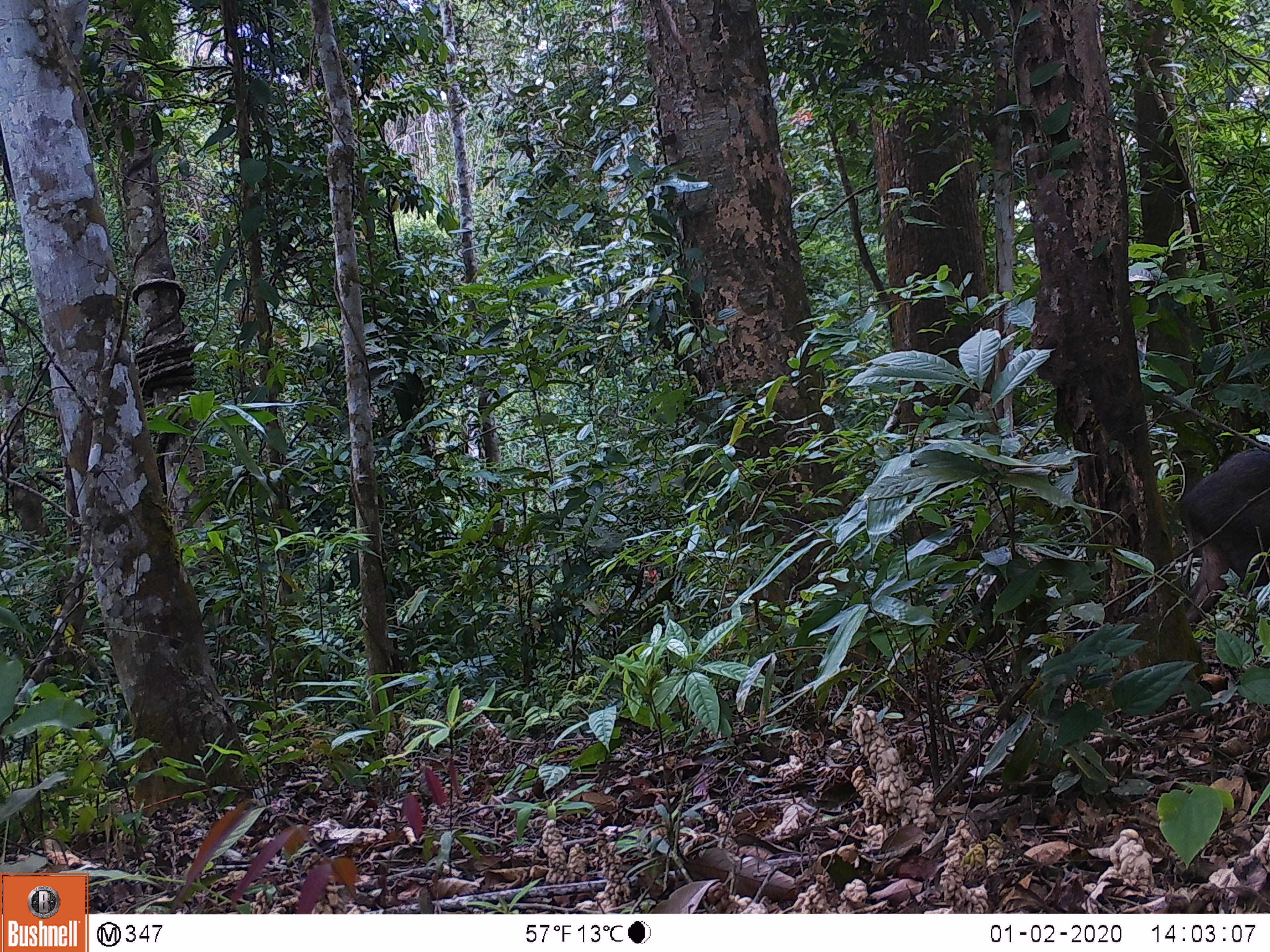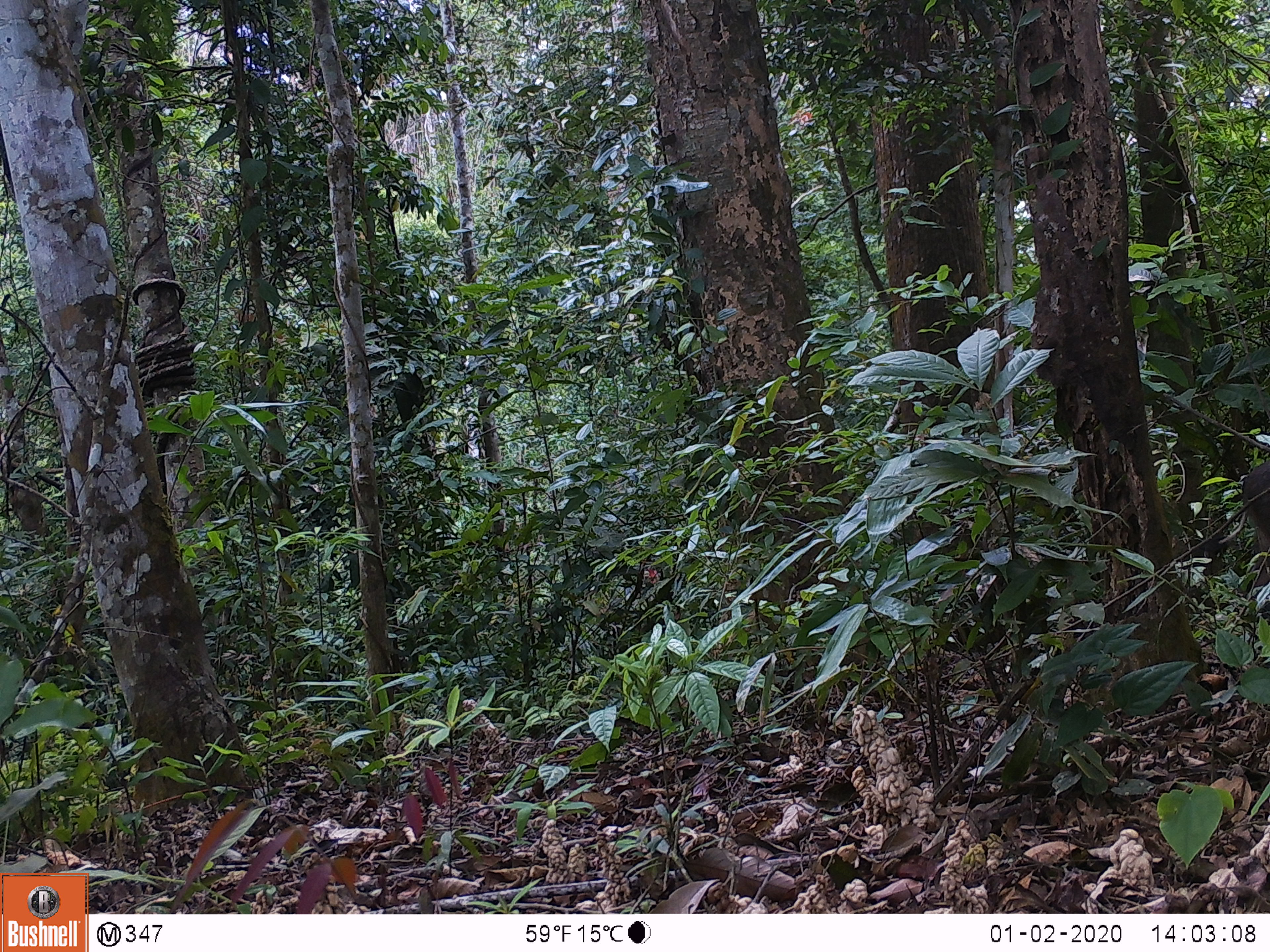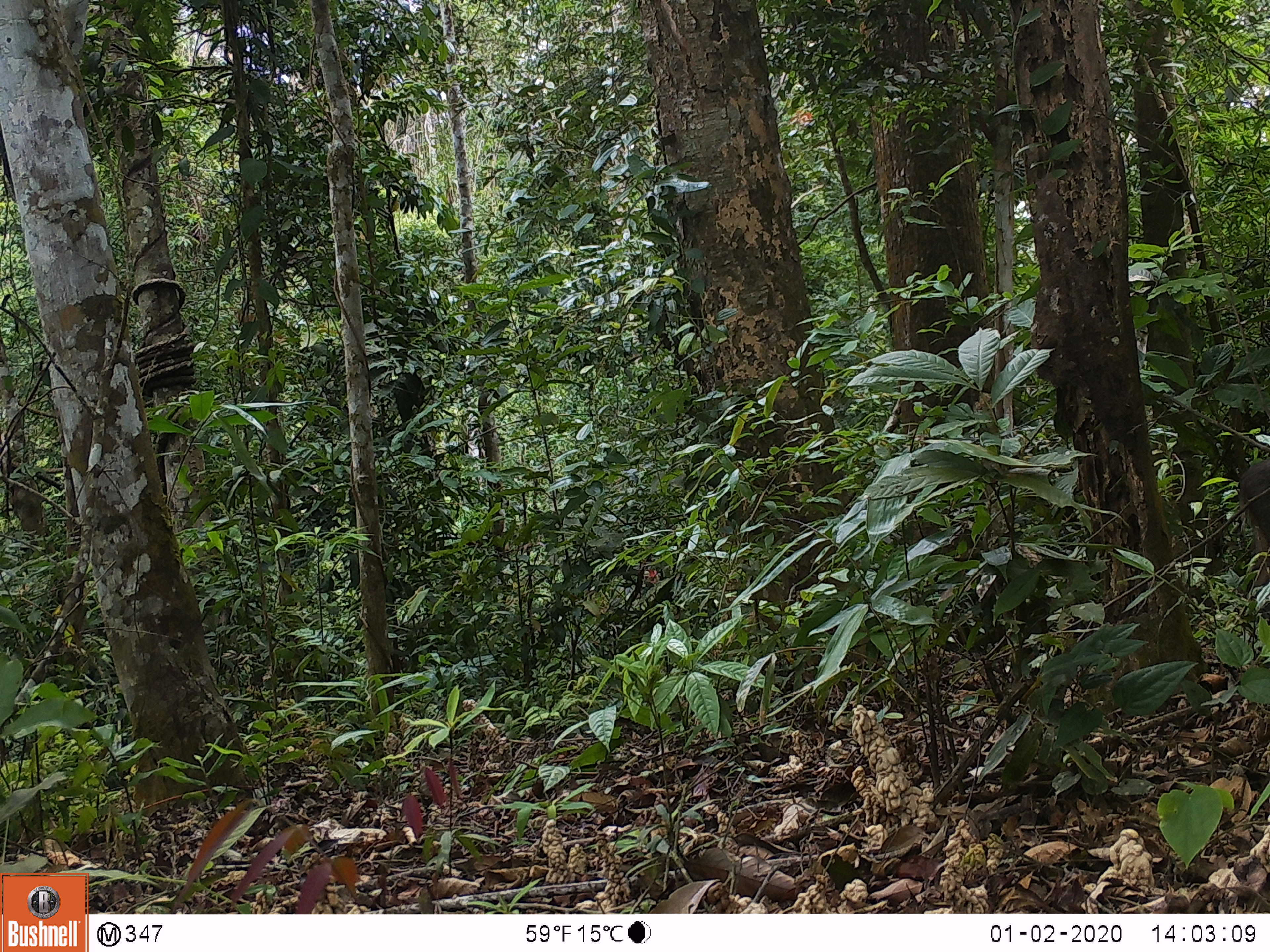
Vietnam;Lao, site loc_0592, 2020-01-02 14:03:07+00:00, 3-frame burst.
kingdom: Animalia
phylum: Chordata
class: Mammalia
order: Artiodactyla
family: Suidae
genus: Sus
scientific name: Sus scrofa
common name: eurasian wild pig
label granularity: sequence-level